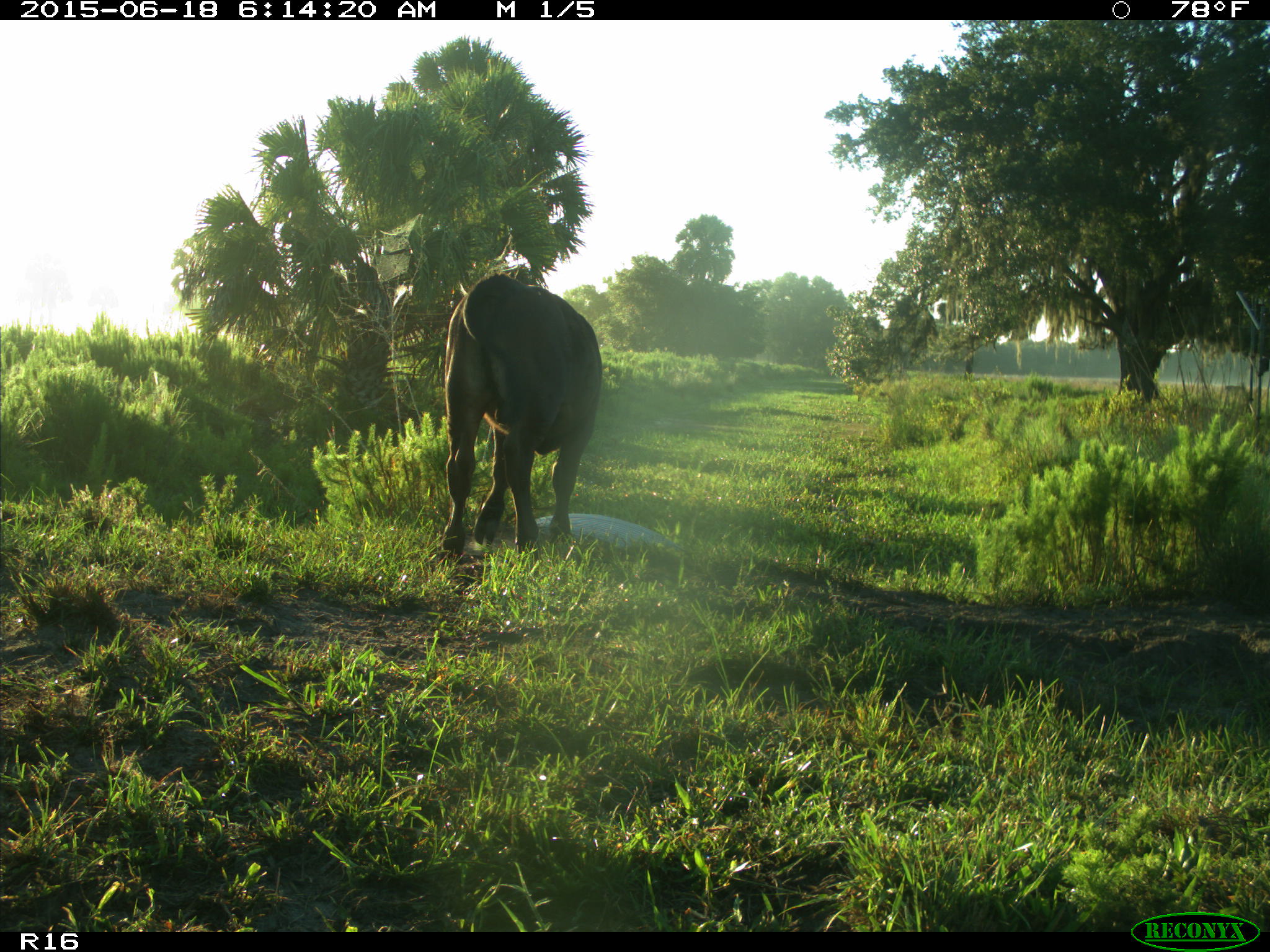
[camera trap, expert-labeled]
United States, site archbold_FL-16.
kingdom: Animalia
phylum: Chordata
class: Mammalia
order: Artiodactyla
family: Bovidae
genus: Bos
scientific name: Bos taurus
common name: domestic cow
Bos taurus (domestic cow).